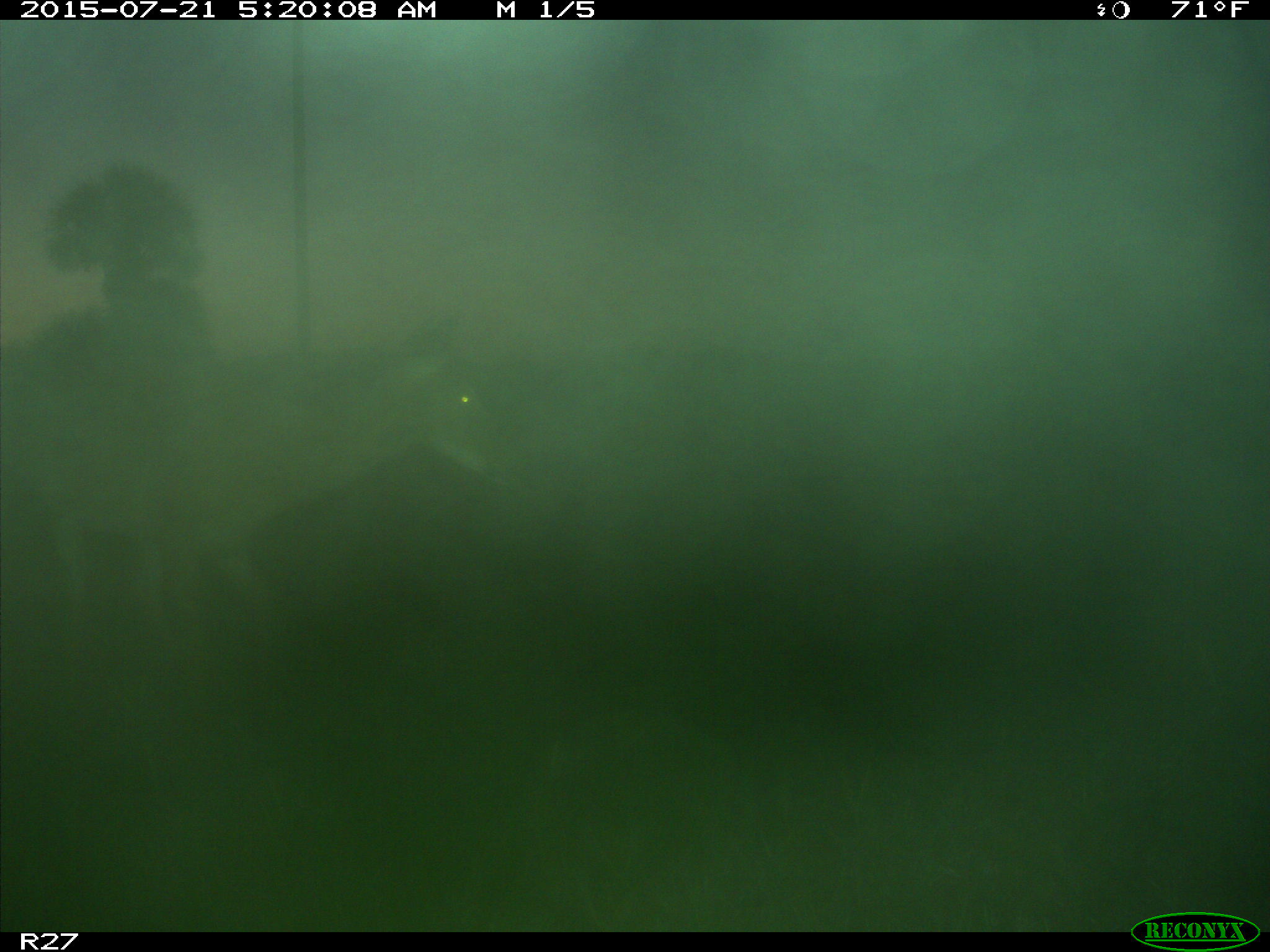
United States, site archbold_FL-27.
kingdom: Animalia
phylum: Chordata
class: Mammalia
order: Artiodactyla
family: Cervidae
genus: Odocoileus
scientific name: Odocoileus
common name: deer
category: unidentified deer